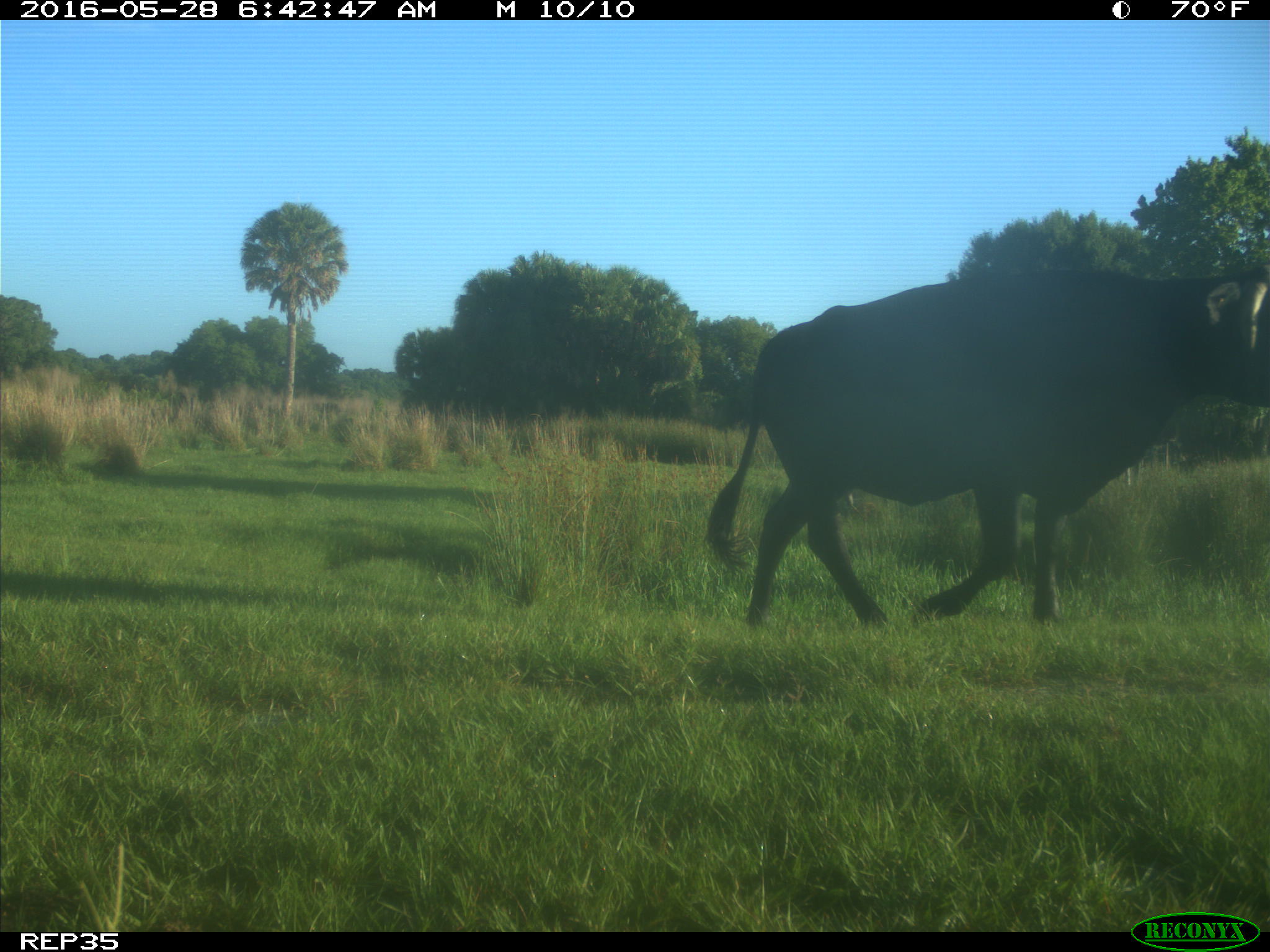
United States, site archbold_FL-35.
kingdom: Animalia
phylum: Chordata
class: Mammalia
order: Artiodactyla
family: Bovidae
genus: Bos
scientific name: Bos taurus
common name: domestic cow